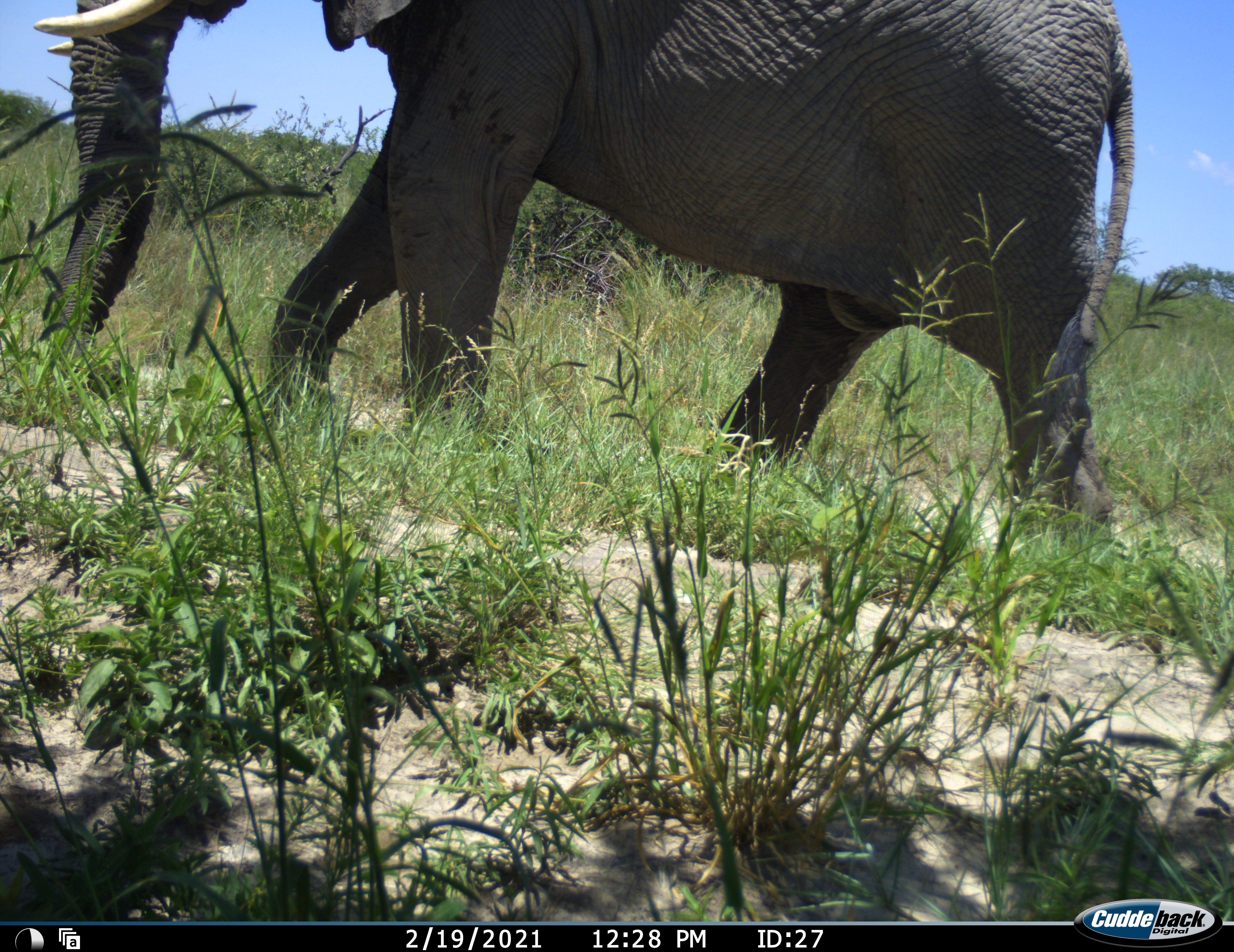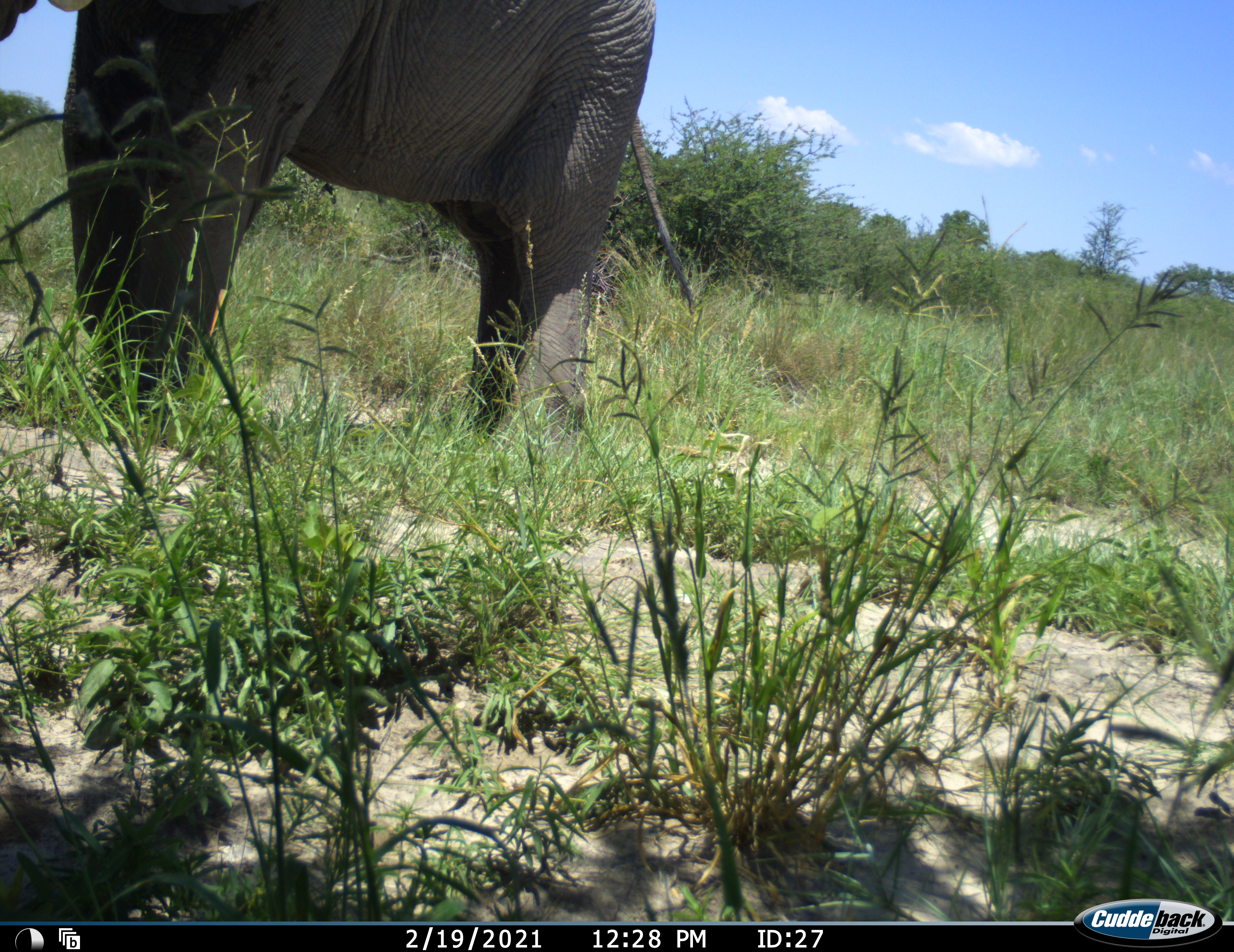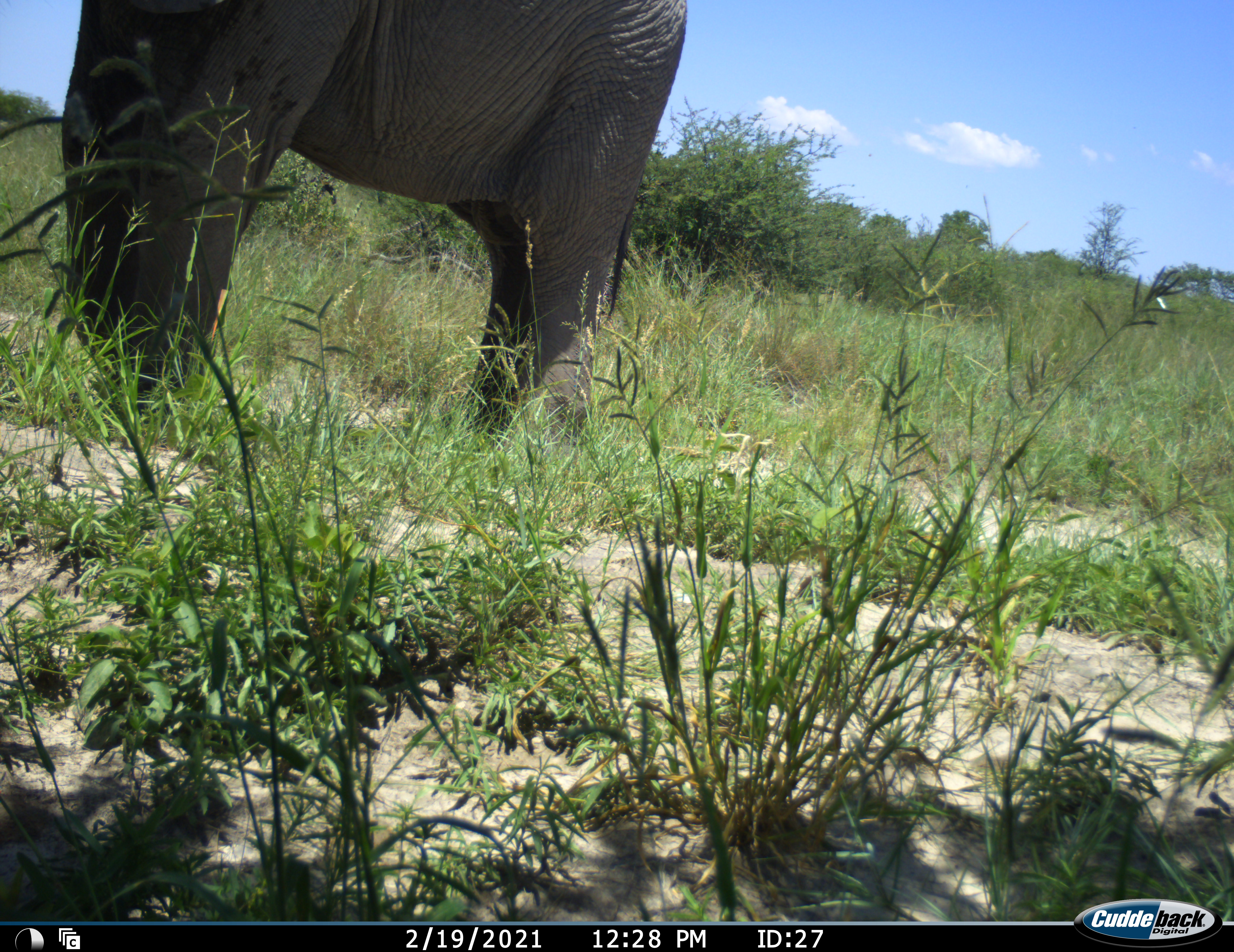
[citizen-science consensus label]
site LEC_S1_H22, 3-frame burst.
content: unidentified animal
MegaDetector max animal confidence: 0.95